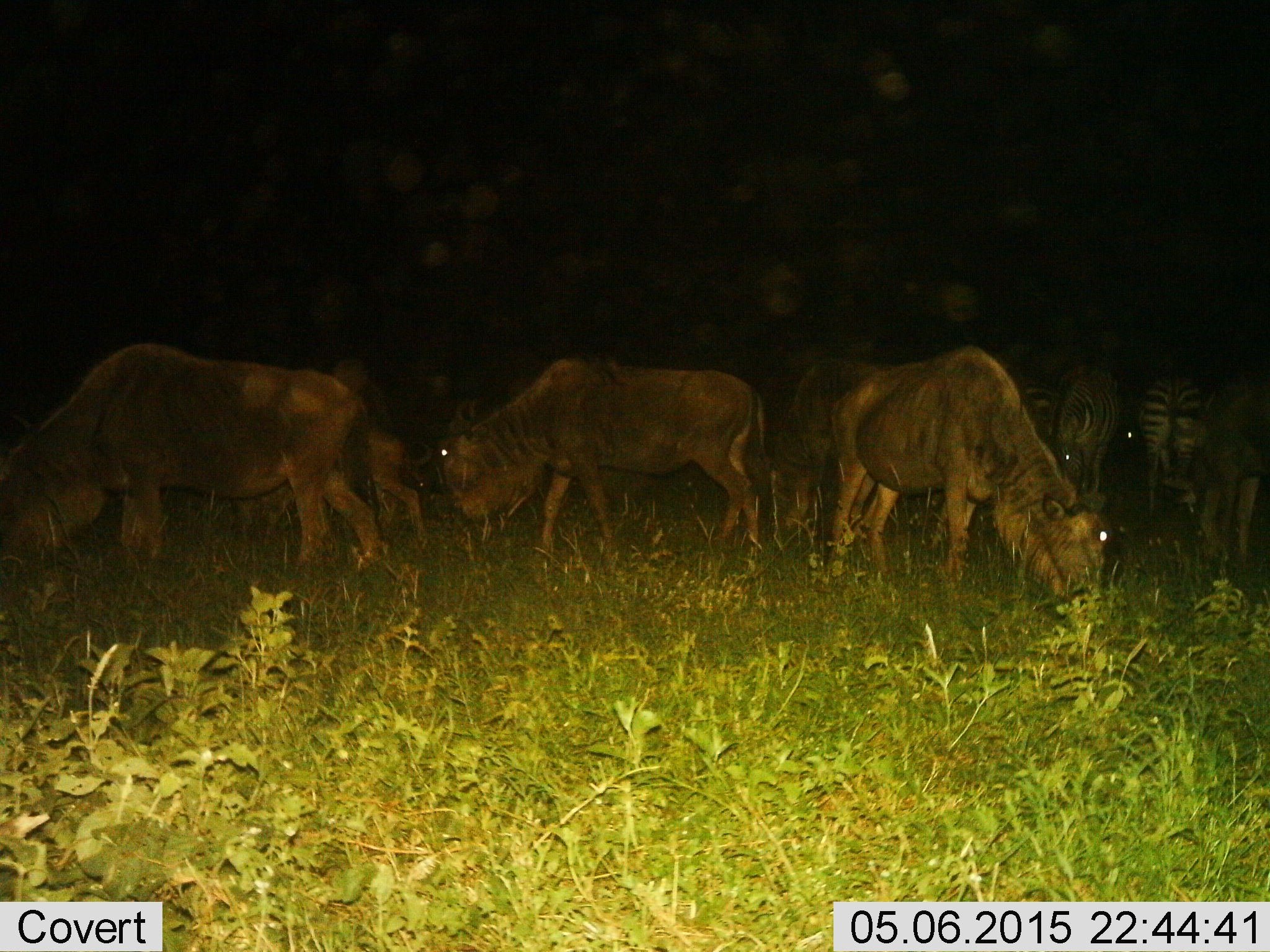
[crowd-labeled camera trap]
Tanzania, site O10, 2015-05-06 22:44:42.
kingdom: Animalia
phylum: Chordata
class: Mammalia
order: Artiodactyla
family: Bovidae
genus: Connochaetes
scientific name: Connochaetes taurinus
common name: blue wildebeest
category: wildebeest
Wildebeest (blue wildebeest) (Connochaetes taurinus), count 6. Behavior (volunteer vote fractions): standing 17%, resting 0%, moving 8%, interacting 0%. Young present (vote fraction): 33%. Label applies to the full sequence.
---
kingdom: Animalia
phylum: Chordata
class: Mammalia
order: Perissodactyla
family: Equidae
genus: Equus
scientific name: Equus quagga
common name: plains zebra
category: zebra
Zebra (plains zebra) (Equus quagga), count 2. Behavior (volunteer vote fractions): standing 70%, resting 0%, moving 10%, interacting 0%. Young present (vote fraction): 0%. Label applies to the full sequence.